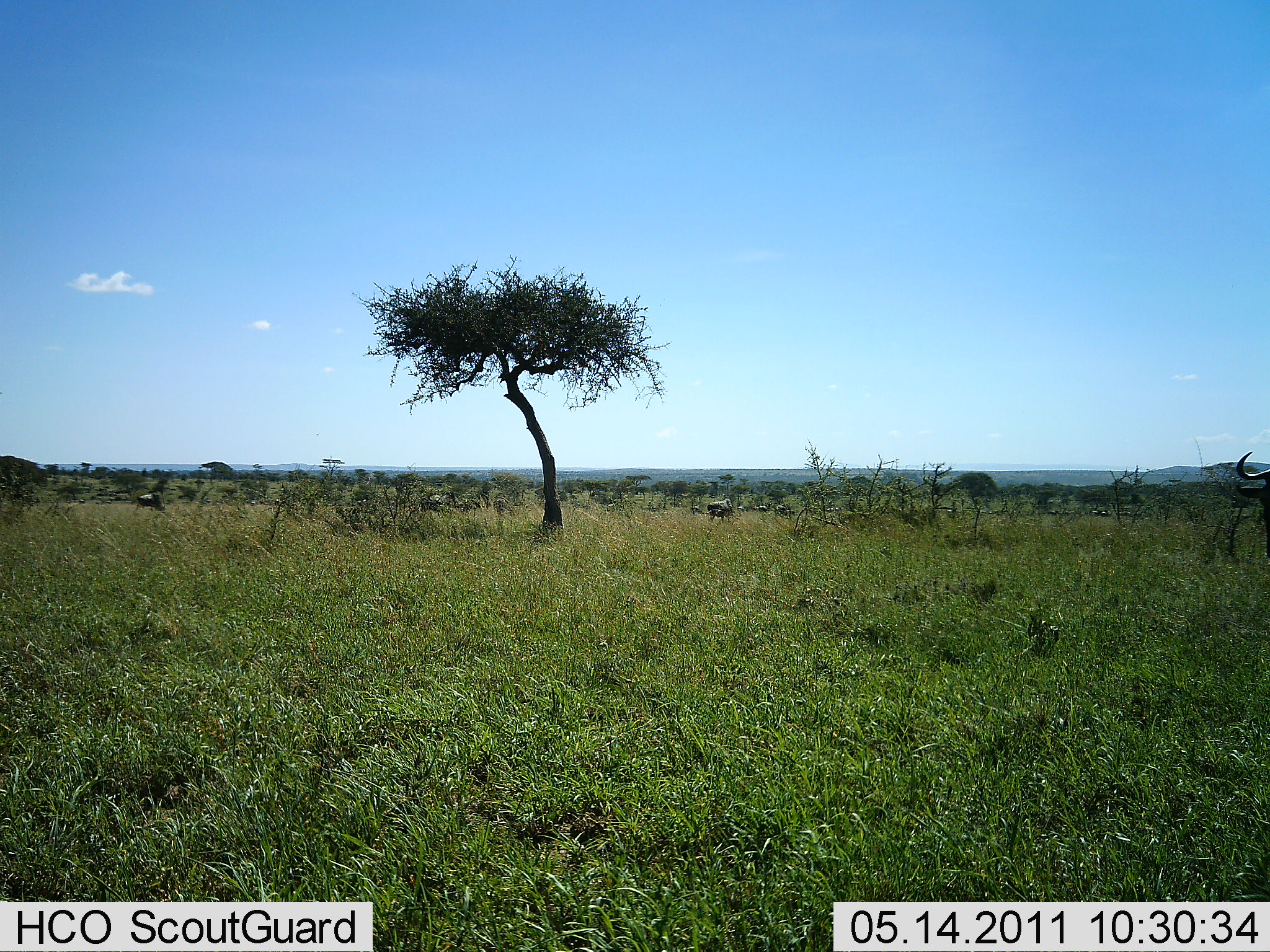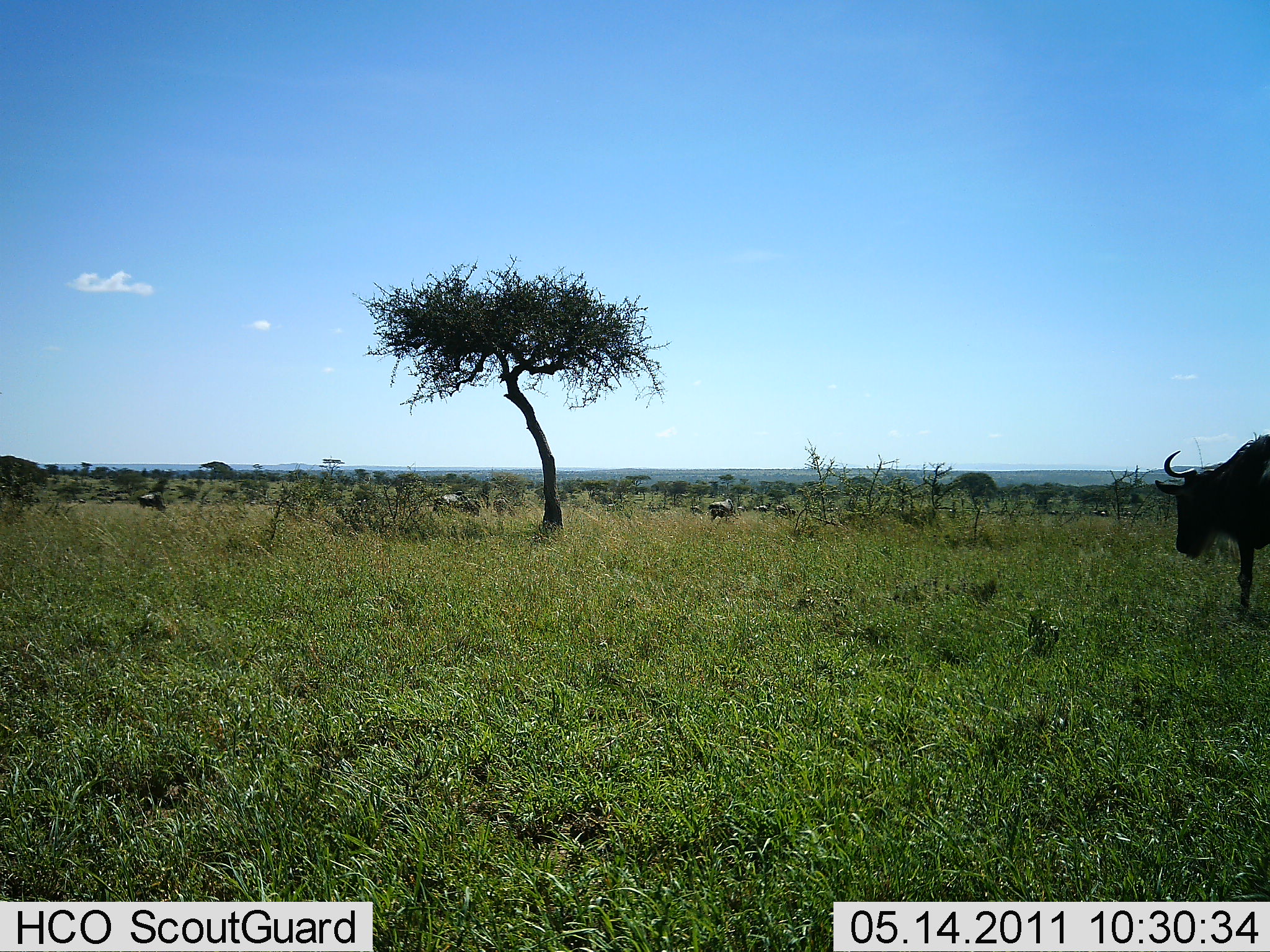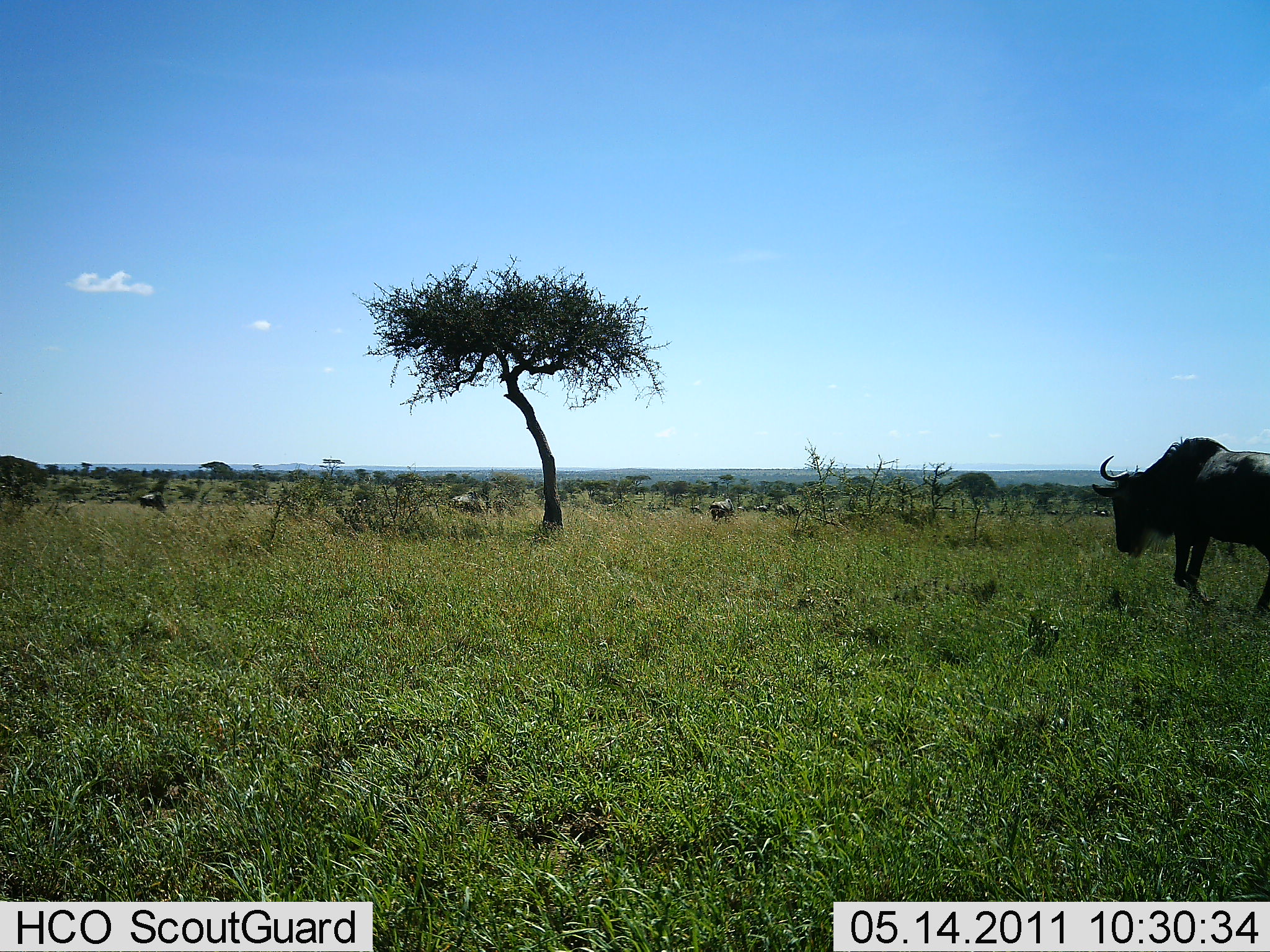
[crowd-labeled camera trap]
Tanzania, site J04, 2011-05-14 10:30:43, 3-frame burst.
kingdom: Animalia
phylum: Chordata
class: Mammalia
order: Artiodactyla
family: Bovidae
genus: Connochaetes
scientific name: Connochaetes taurinus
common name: blue wildebeest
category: wildebeest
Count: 5.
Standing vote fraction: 45%.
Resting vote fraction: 0%.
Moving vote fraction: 100%.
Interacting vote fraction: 0%.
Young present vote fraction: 0%.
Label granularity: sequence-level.